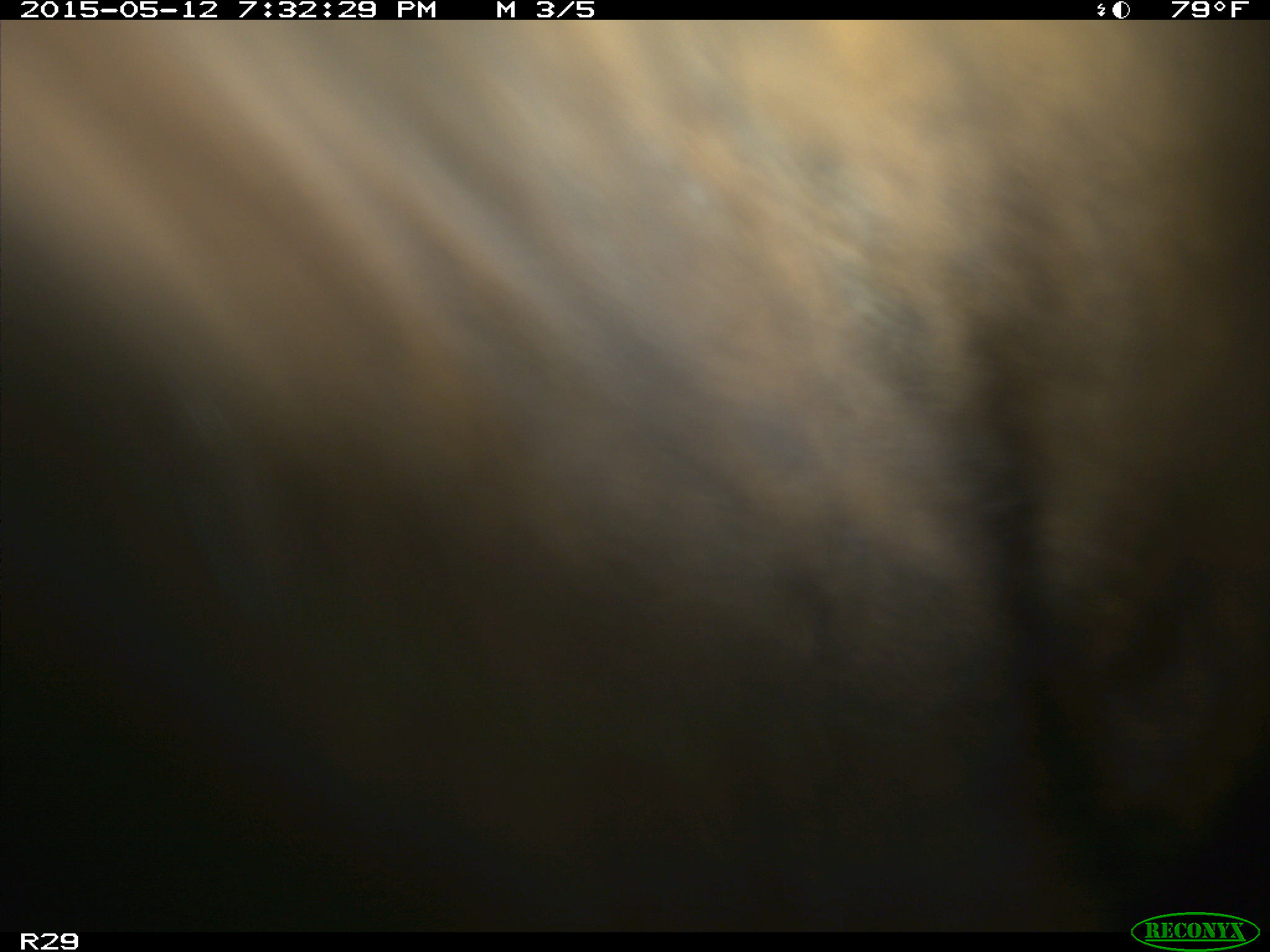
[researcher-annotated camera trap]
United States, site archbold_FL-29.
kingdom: Animalia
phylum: Chordata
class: Mammalia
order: Artiodactyla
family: Bovidae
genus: Bos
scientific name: Bos taurus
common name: domestic cow